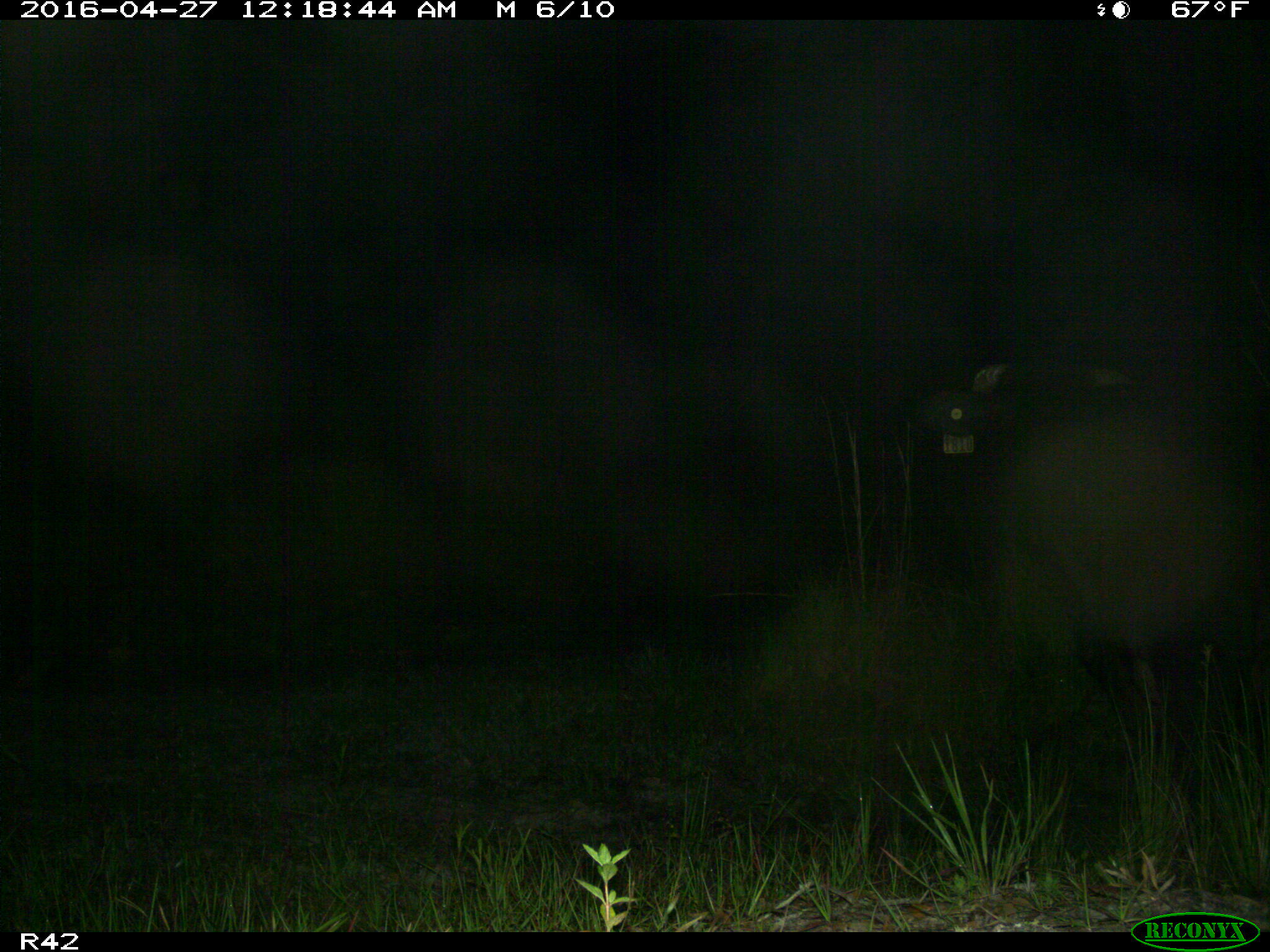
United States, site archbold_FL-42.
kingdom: Animalia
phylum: Chordata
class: Mammalia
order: Artiodactyla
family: Bovidae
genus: Bos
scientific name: Bos taurus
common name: domestic cow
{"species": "Bos taurus (domestic cow)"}